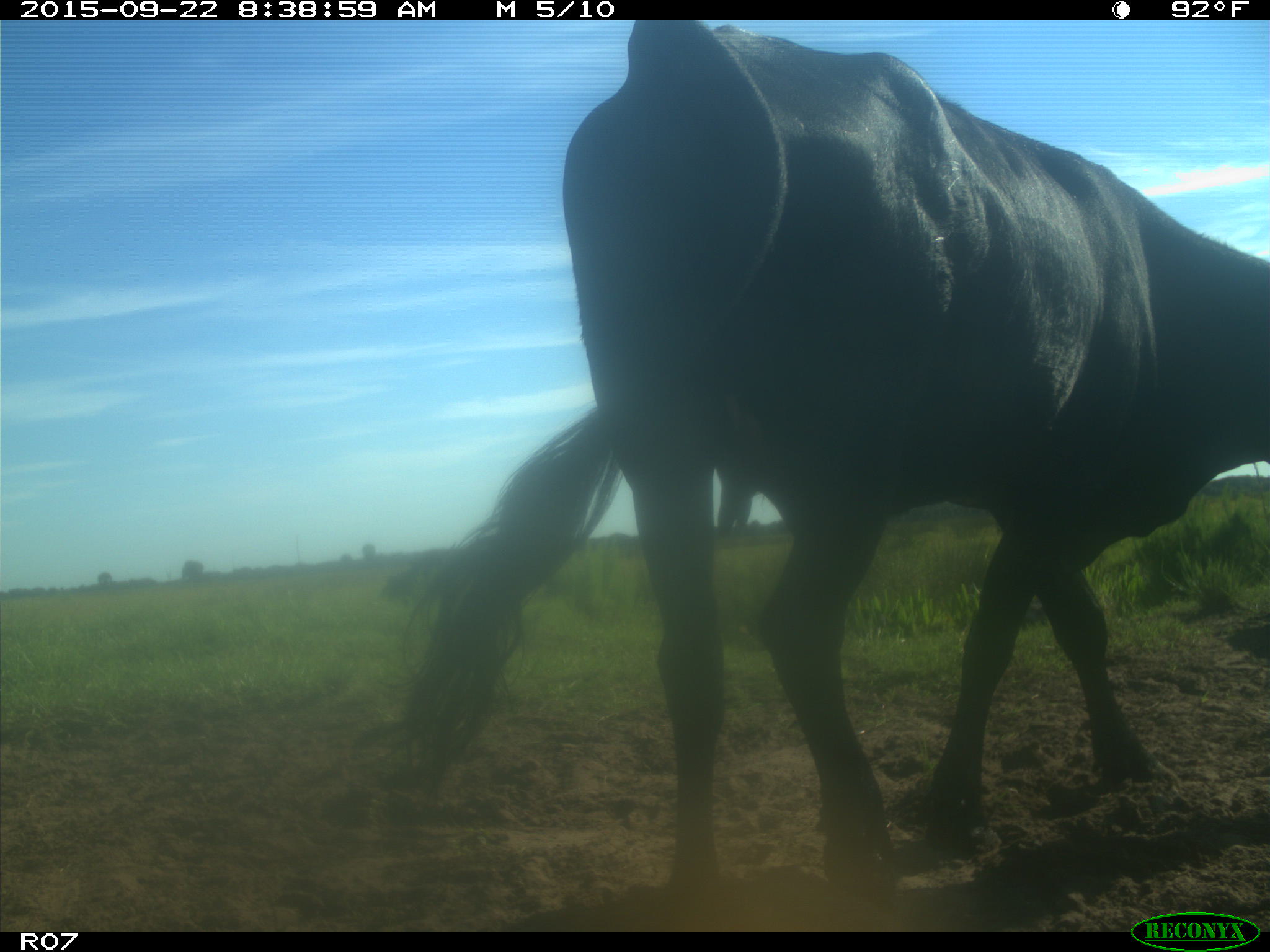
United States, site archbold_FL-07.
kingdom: Animalia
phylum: Chordata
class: Mammalia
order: Artiodactyla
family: Bovidae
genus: Bos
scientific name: Bos taurus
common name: domestic cow